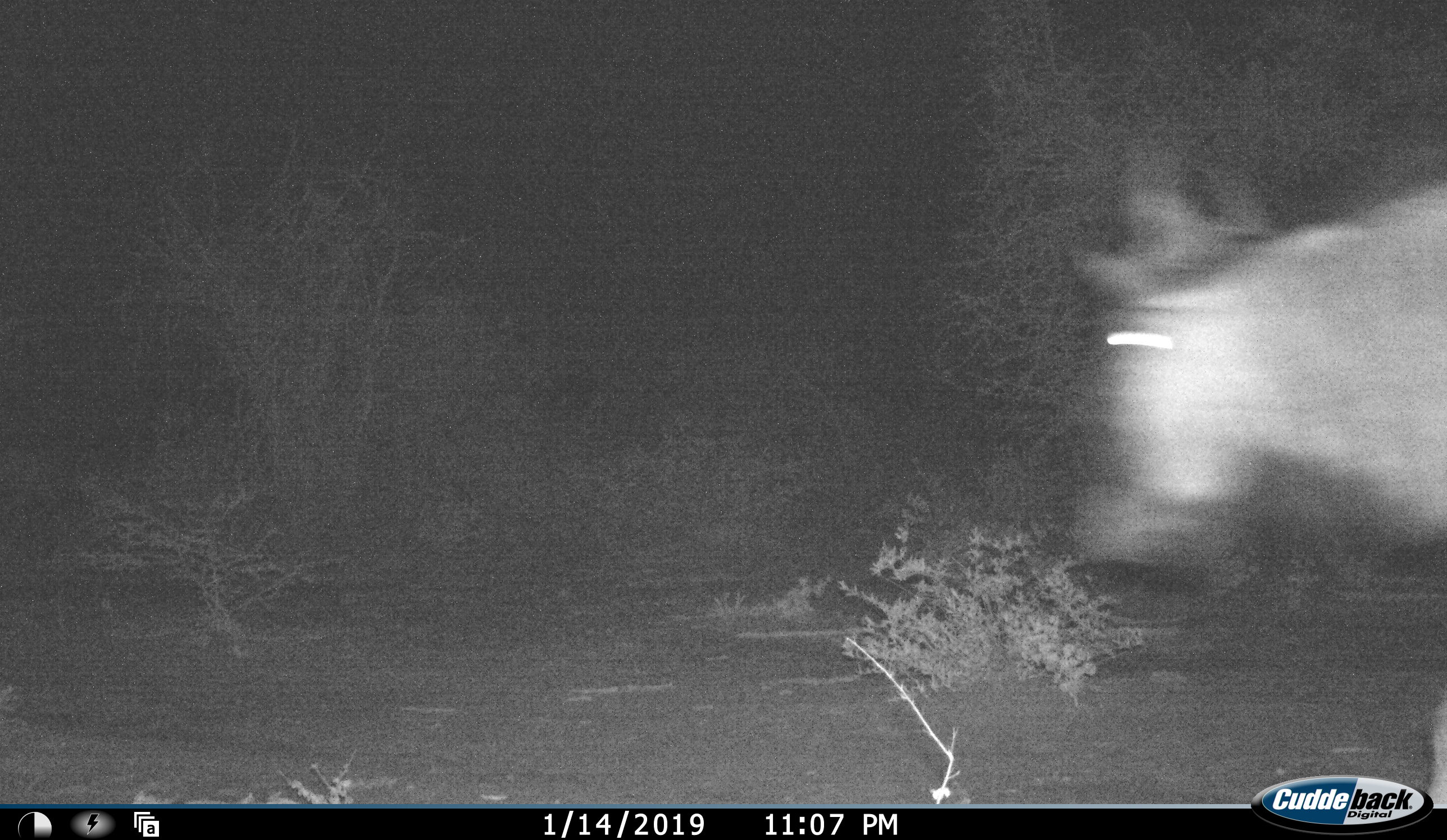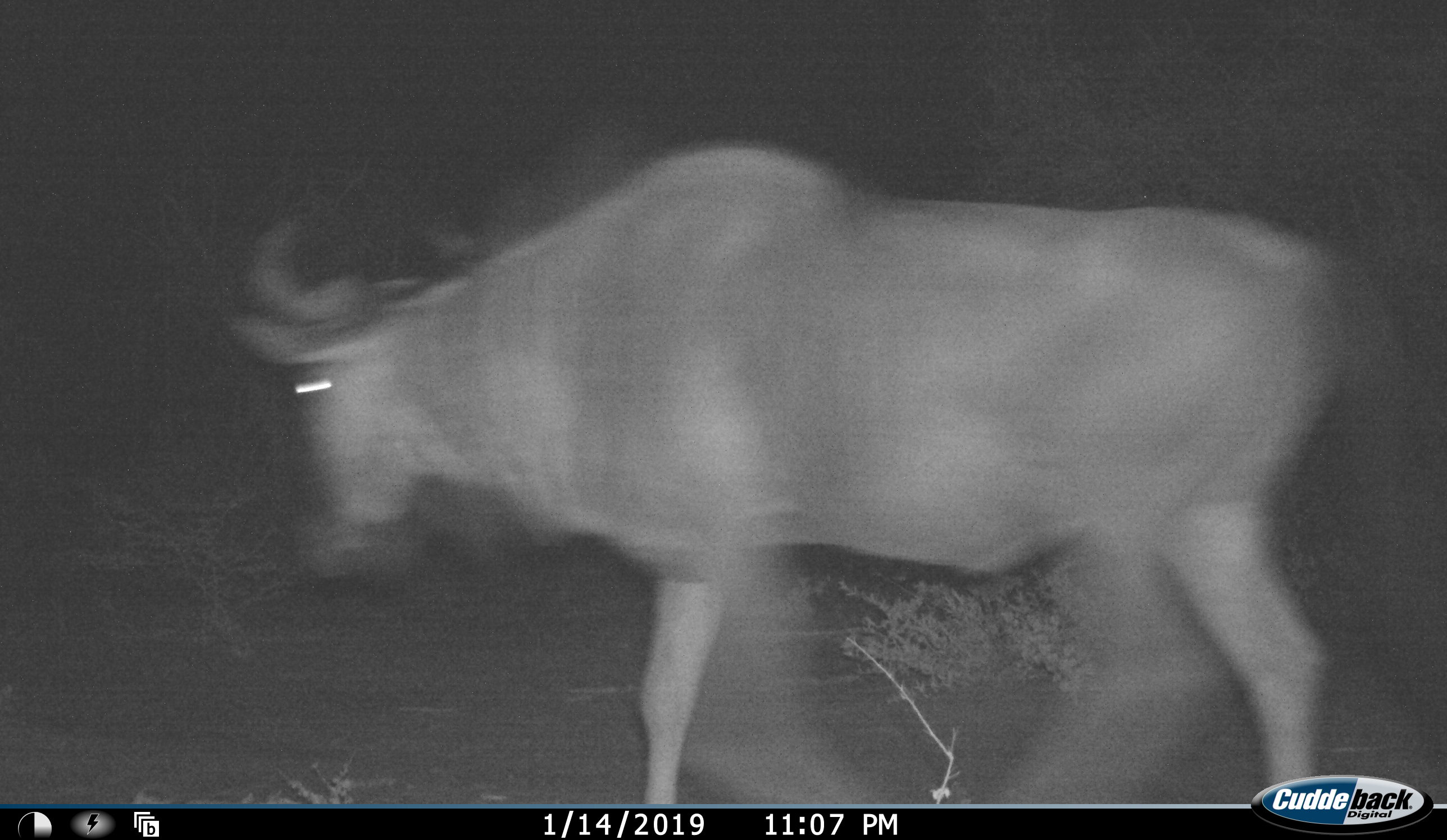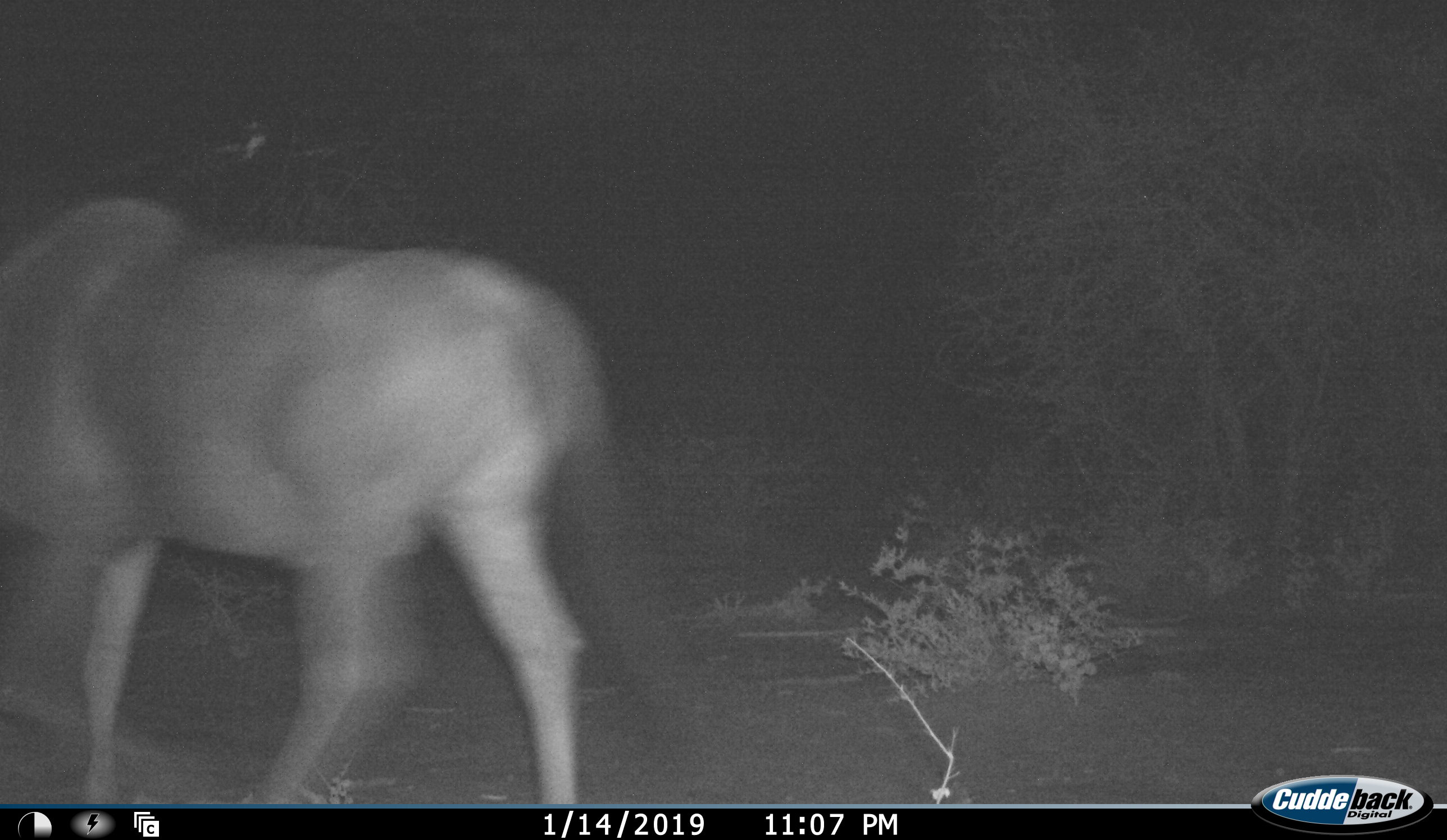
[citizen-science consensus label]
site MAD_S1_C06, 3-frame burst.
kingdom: Animalia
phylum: Chordata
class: Mammalia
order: Artiodactyla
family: Bovidae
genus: Connochaetes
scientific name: Connochaetes taurinus taurinus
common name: blue wildebeest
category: wildebeestblue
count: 1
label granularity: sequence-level